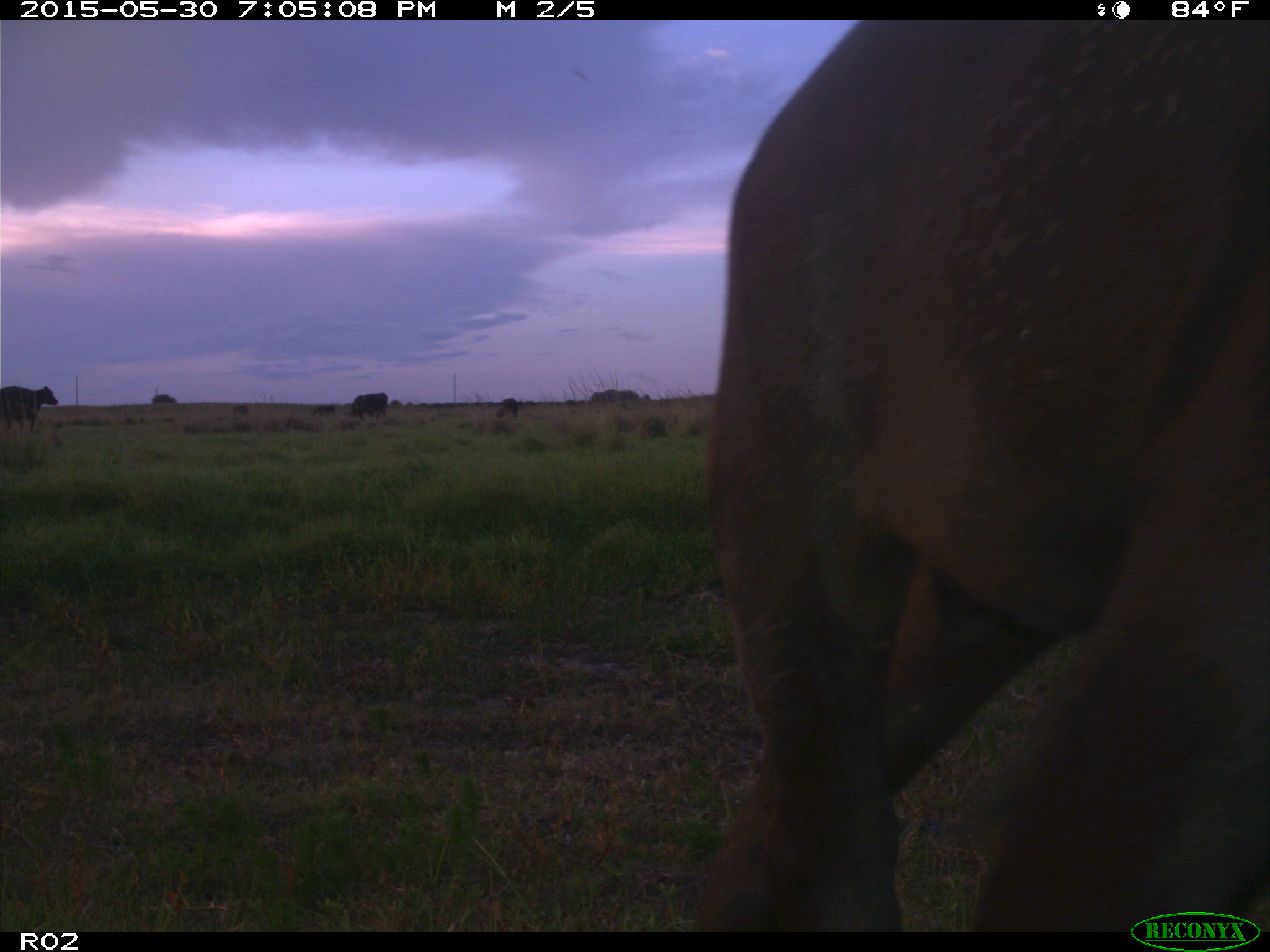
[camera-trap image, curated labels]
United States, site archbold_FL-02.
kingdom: Animalia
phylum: Chordata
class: Mammalia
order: Artiodactyla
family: Bovidae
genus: Bos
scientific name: Bos taurus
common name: domestic cow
Bos taurus (domestic cow).